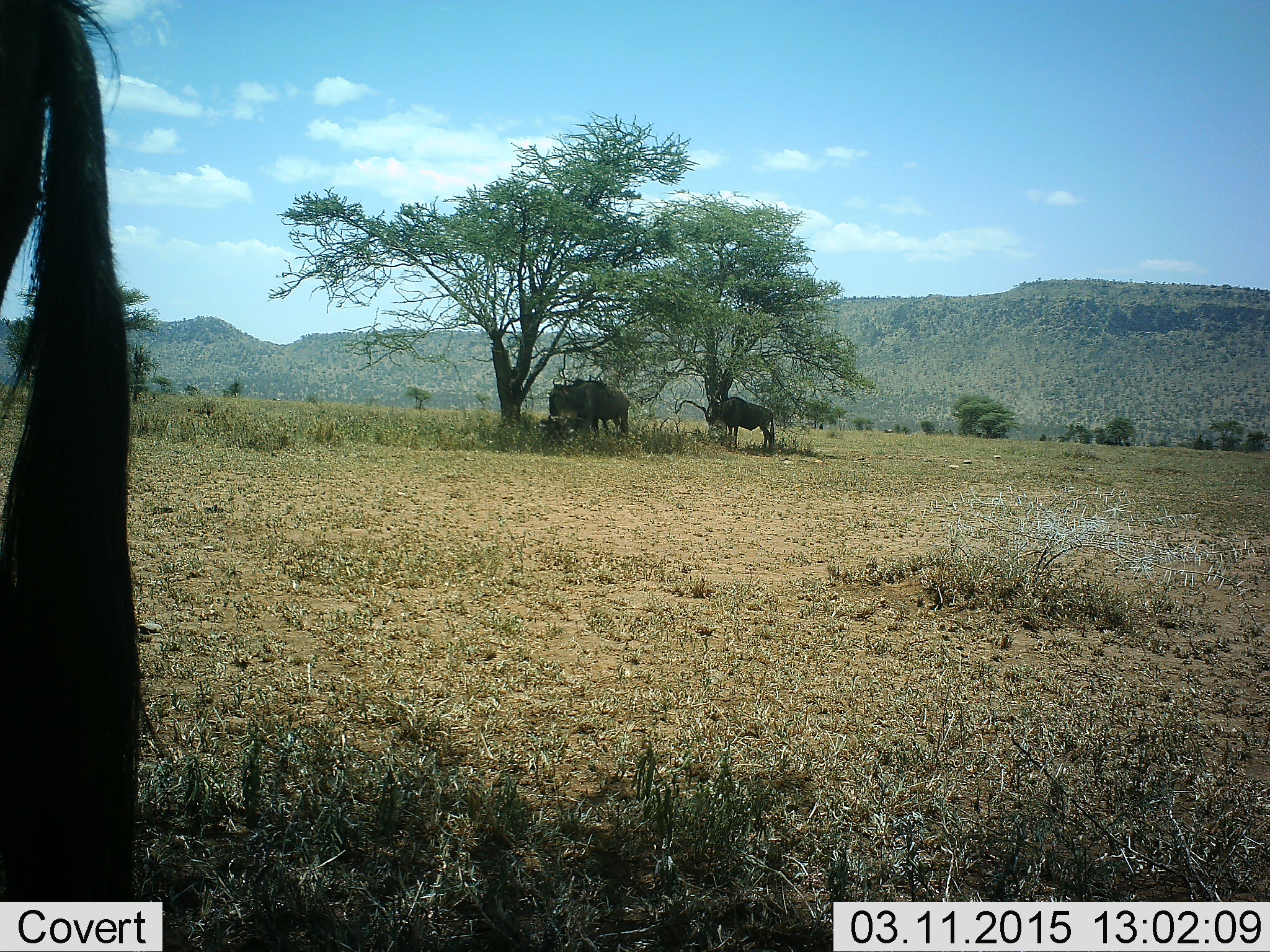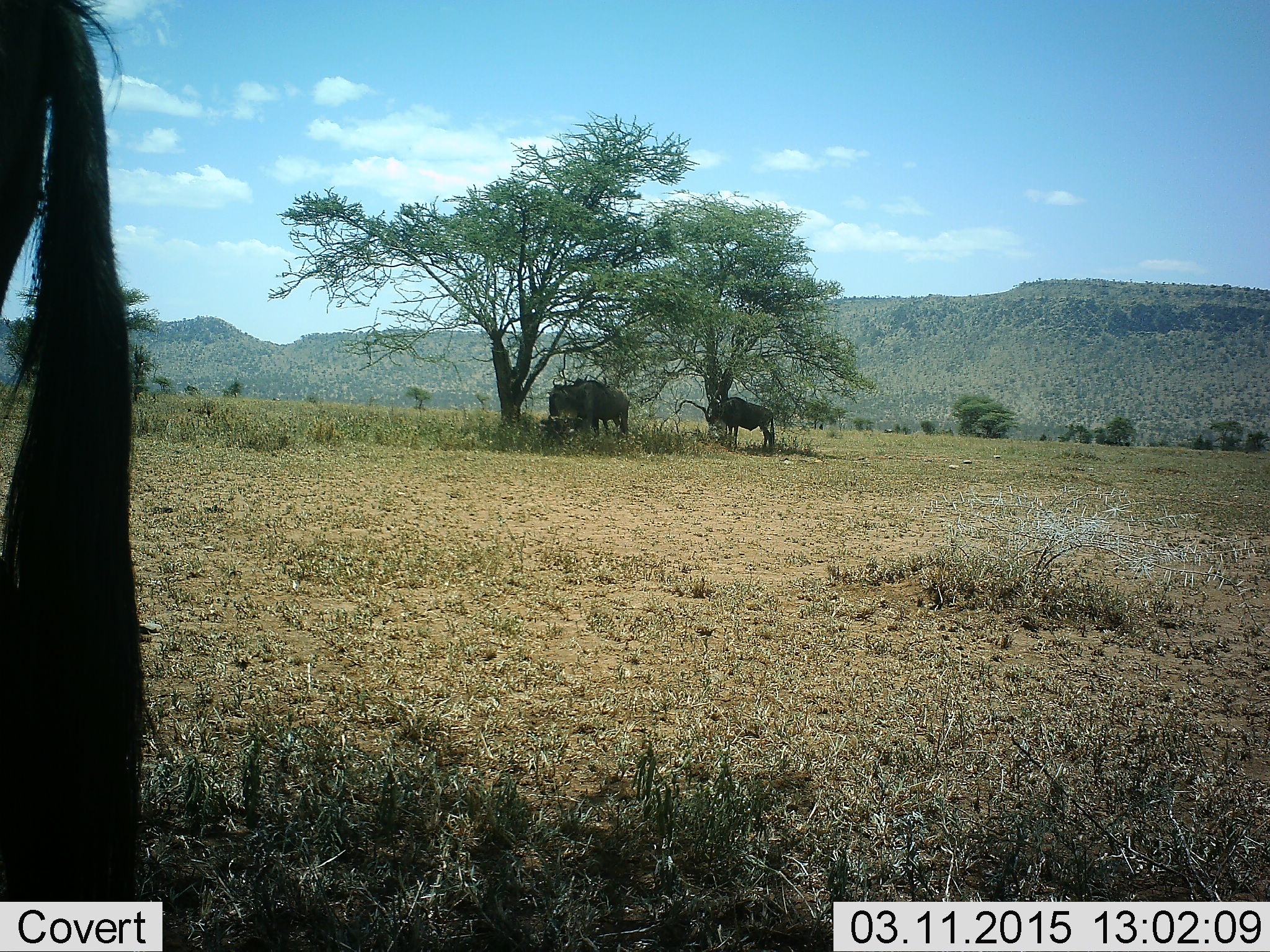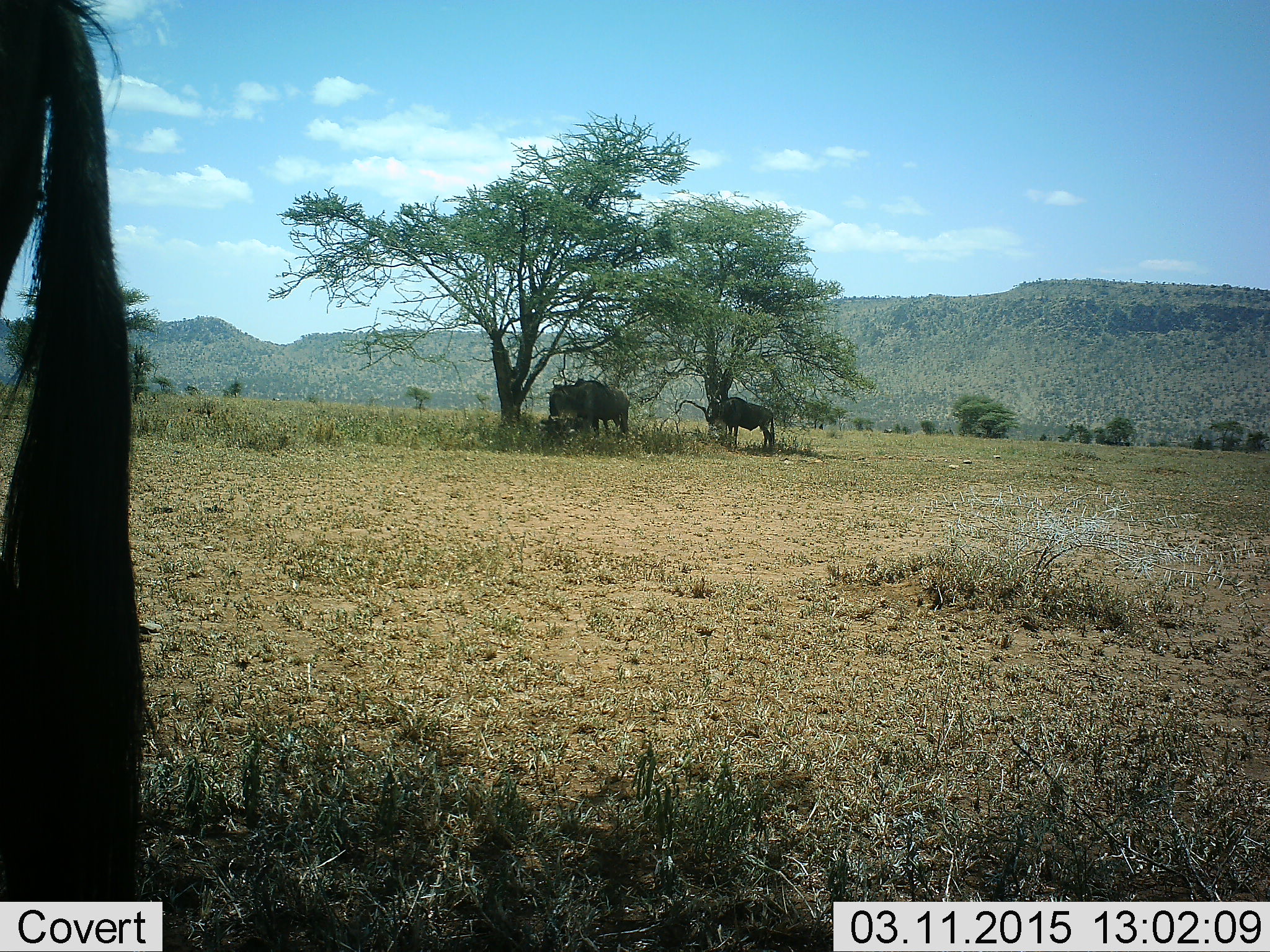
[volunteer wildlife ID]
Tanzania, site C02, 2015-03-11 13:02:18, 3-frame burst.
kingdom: Animalia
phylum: Chordata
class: Mammalia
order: Artiodactyla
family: Bovidae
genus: Connochaetes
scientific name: Connochaetes taurinus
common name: blue wildebeest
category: wildebeest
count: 4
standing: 100%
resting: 9%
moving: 0%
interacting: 0%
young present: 9%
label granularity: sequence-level